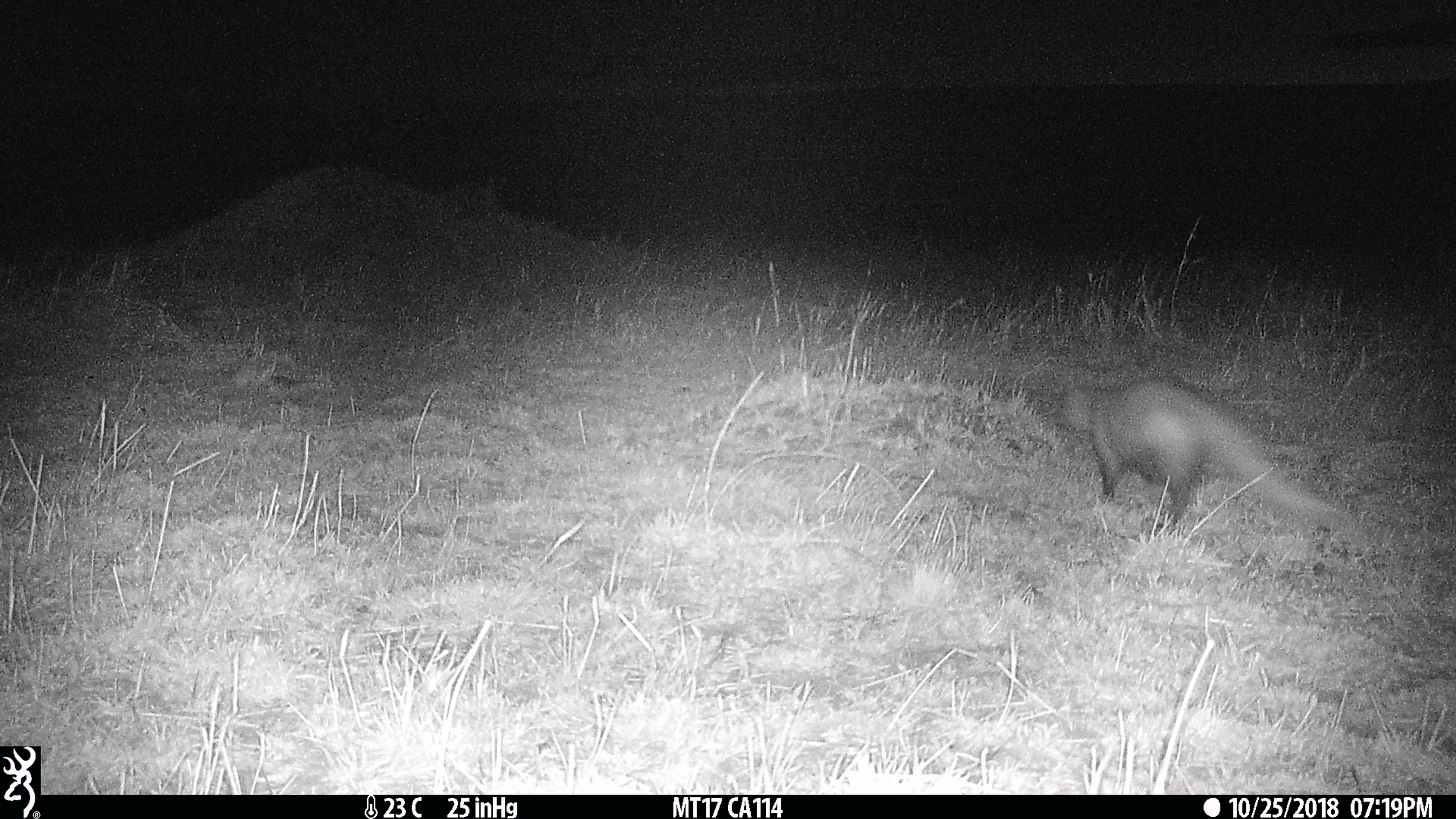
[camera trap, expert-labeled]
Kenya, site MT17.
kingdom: Animalia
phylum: Chordata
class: Mammalia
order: Carnivora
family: Herpestidae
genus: Ichneumia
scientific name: Ichneumia albicauda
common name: white-tailed mongoose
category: mongoose white tailed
Mongoose white tailed (white-tailed mongoose) (Ichneumia albicauda).